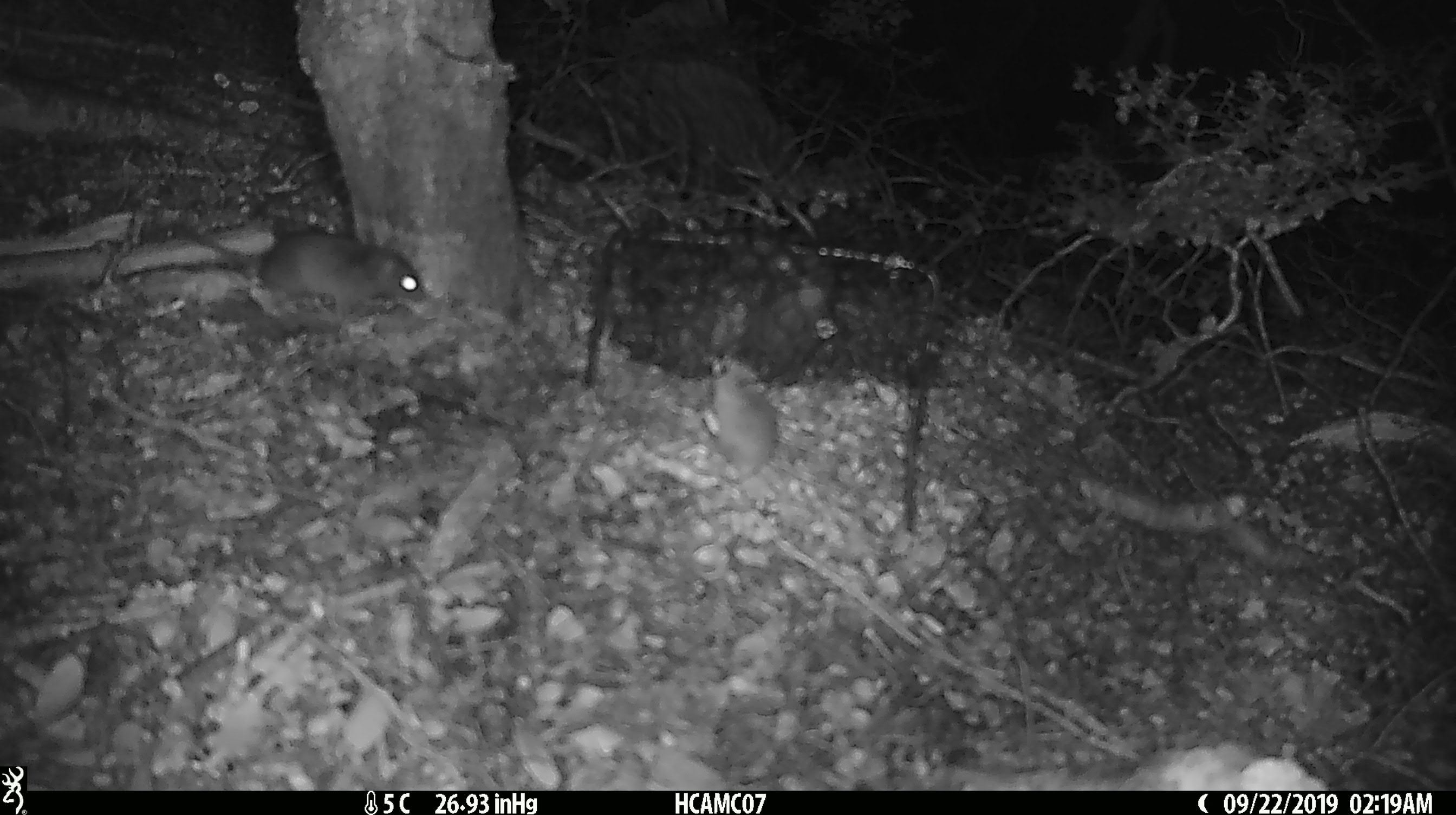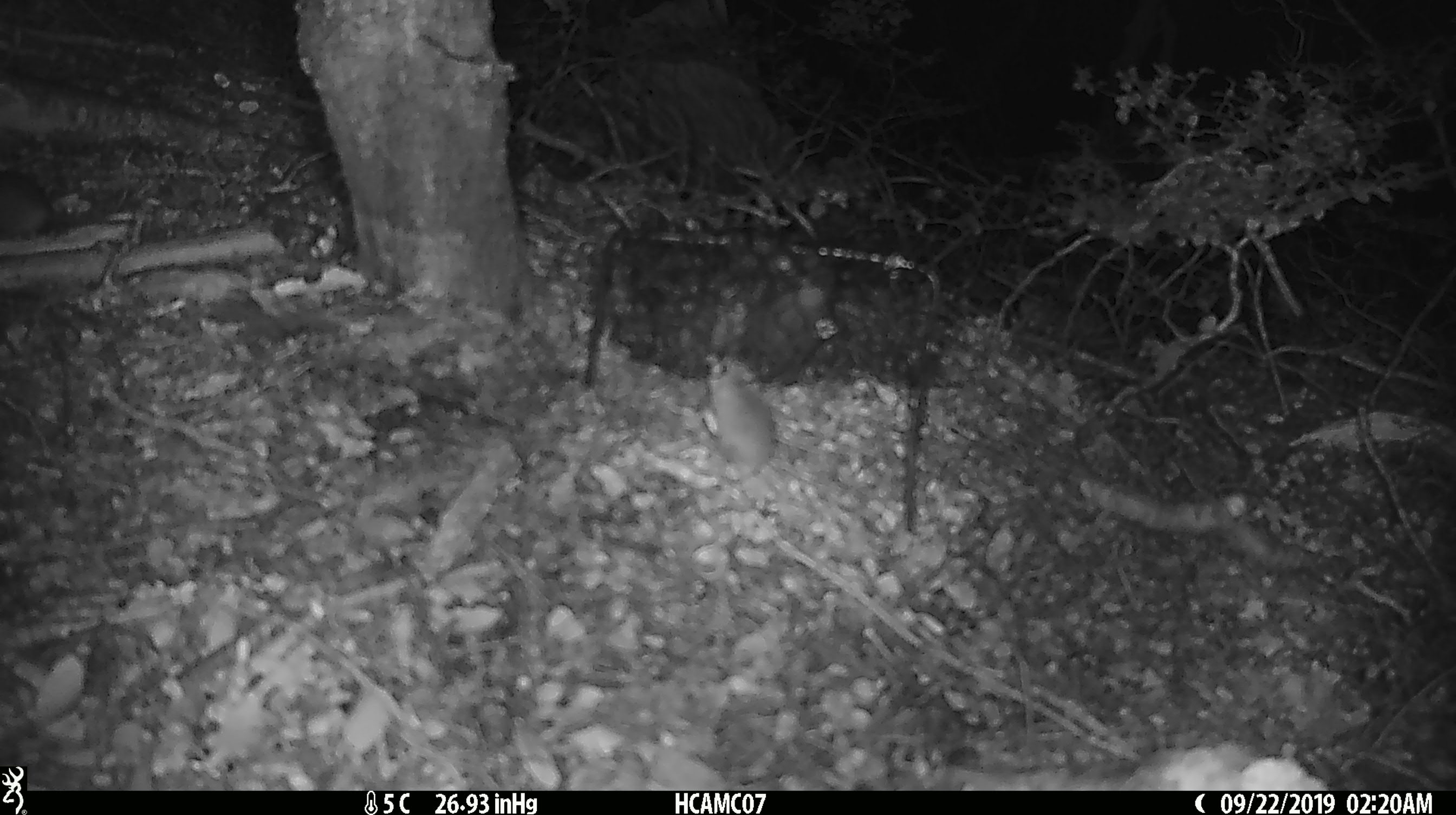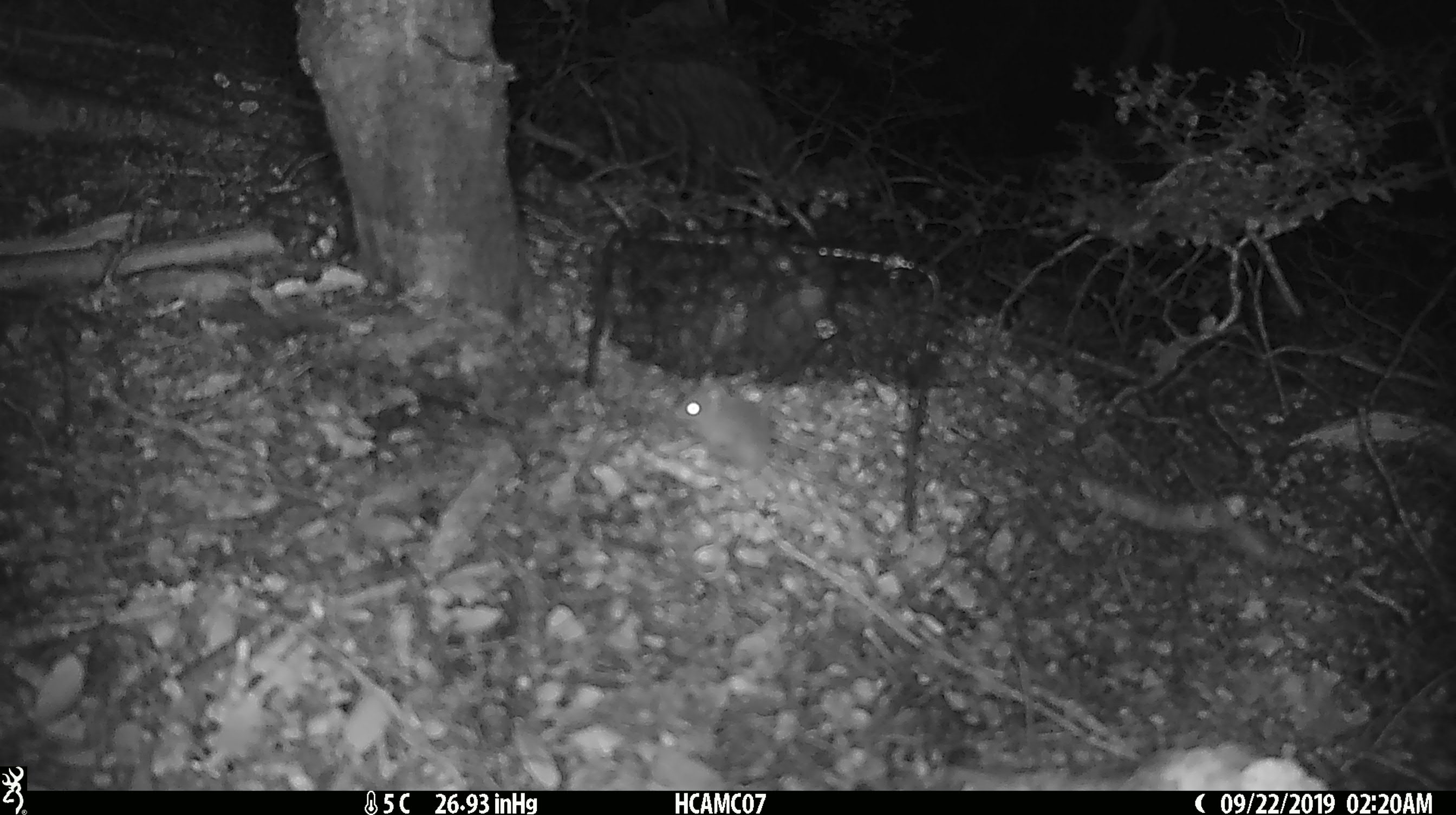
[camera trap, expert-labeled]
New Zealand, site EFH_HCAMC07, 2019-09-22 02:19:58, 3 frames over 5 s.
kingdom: Animalia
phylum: Chordata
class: Mammalia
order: Rodentia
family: Muridae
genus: Mus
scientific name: Mus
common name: mouse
Mouse (Mus).